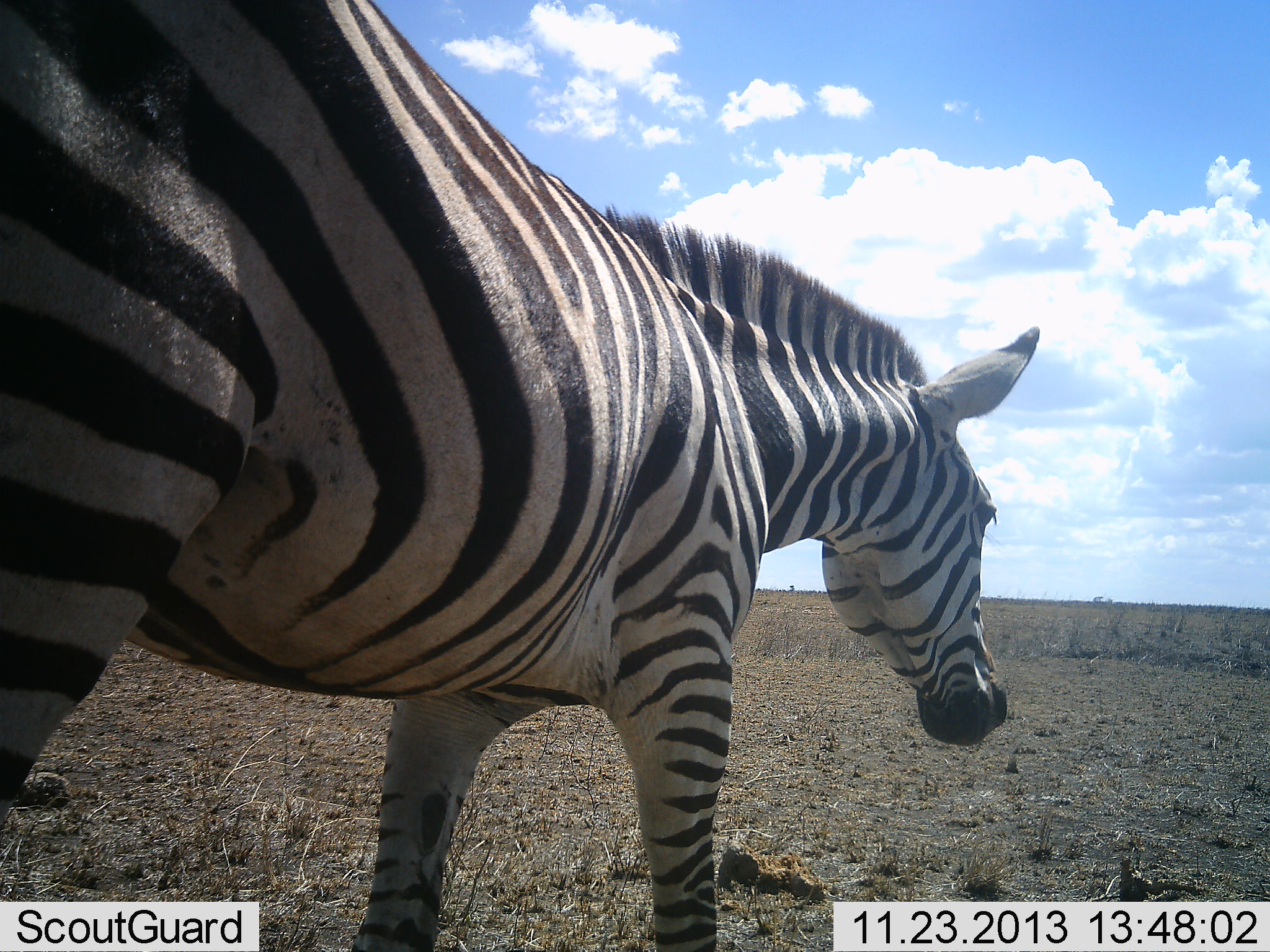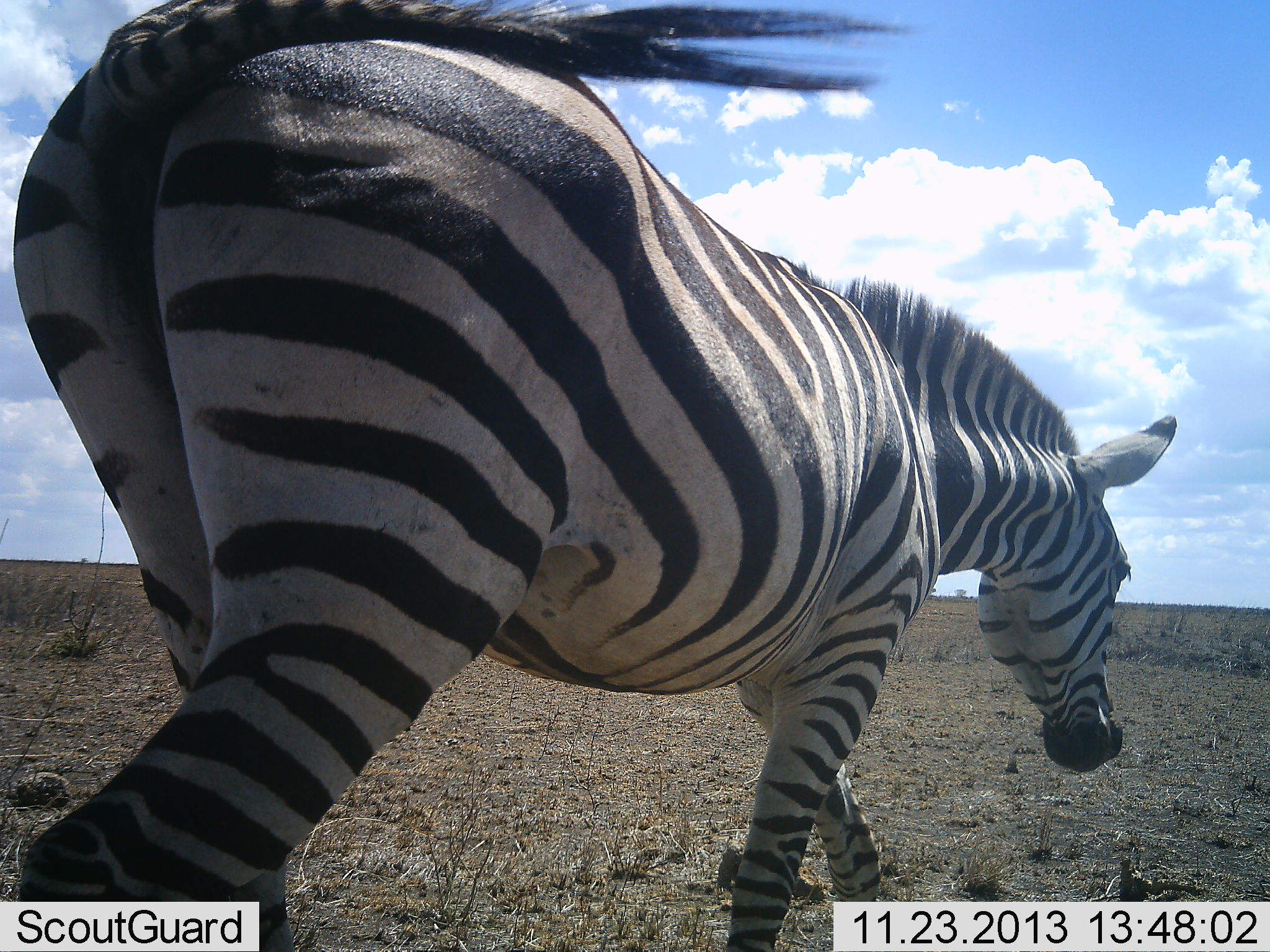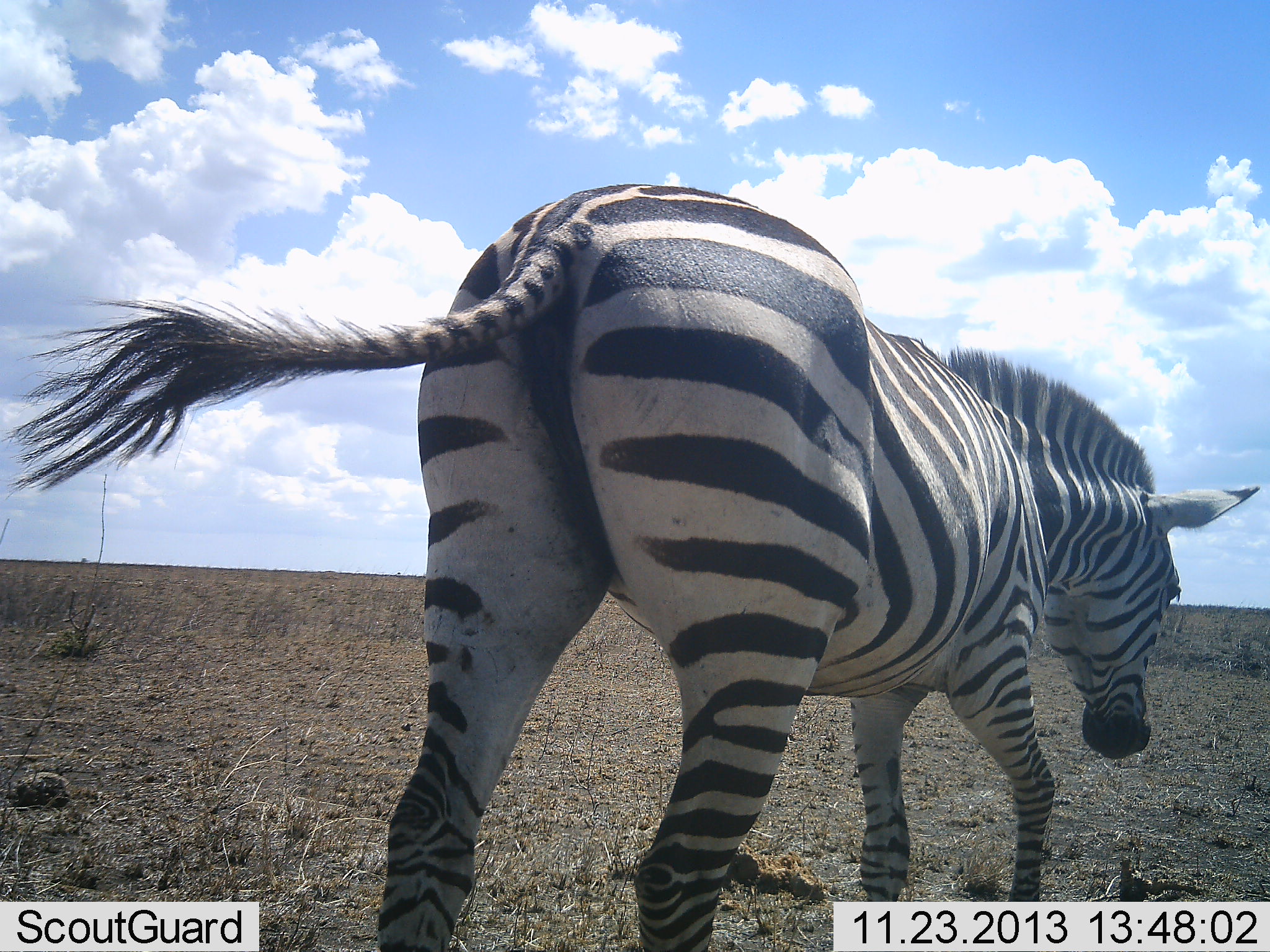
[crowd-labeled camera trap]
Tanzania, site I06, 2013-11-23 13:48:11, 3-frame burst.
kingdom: Animalia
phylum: Chordata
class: Mammalia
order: Perissodactyla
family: Equidae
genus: Equus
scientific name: Equus quagga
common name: plains zebra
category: zebra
Zebra (plains zebra) (Equus quagga), count 1. Behavior (volunteer vote fractions): standing 10%, resting 0%, moving 100%, interacting 0%. Young present (vote fraction): 0%. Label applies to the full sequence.